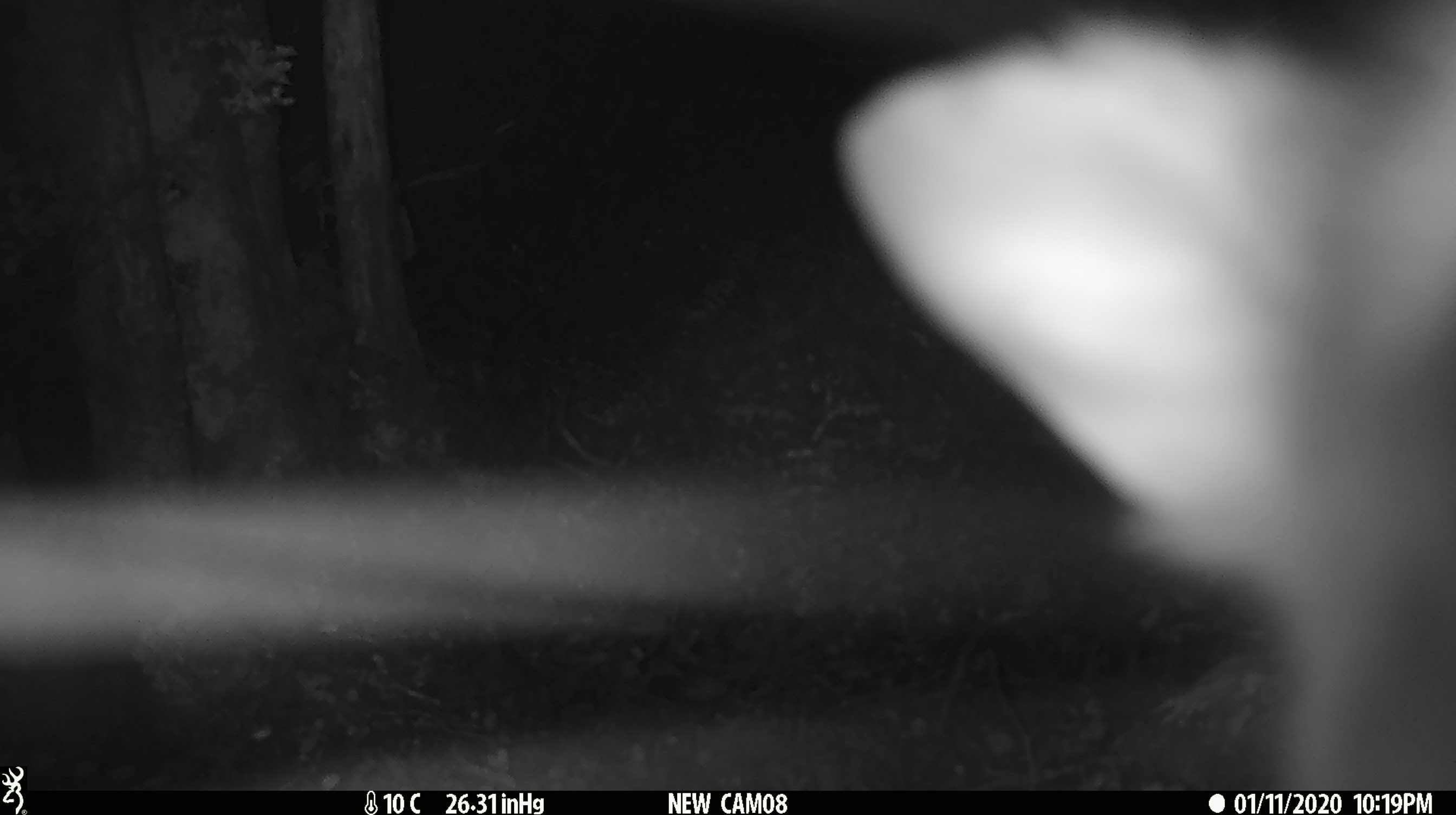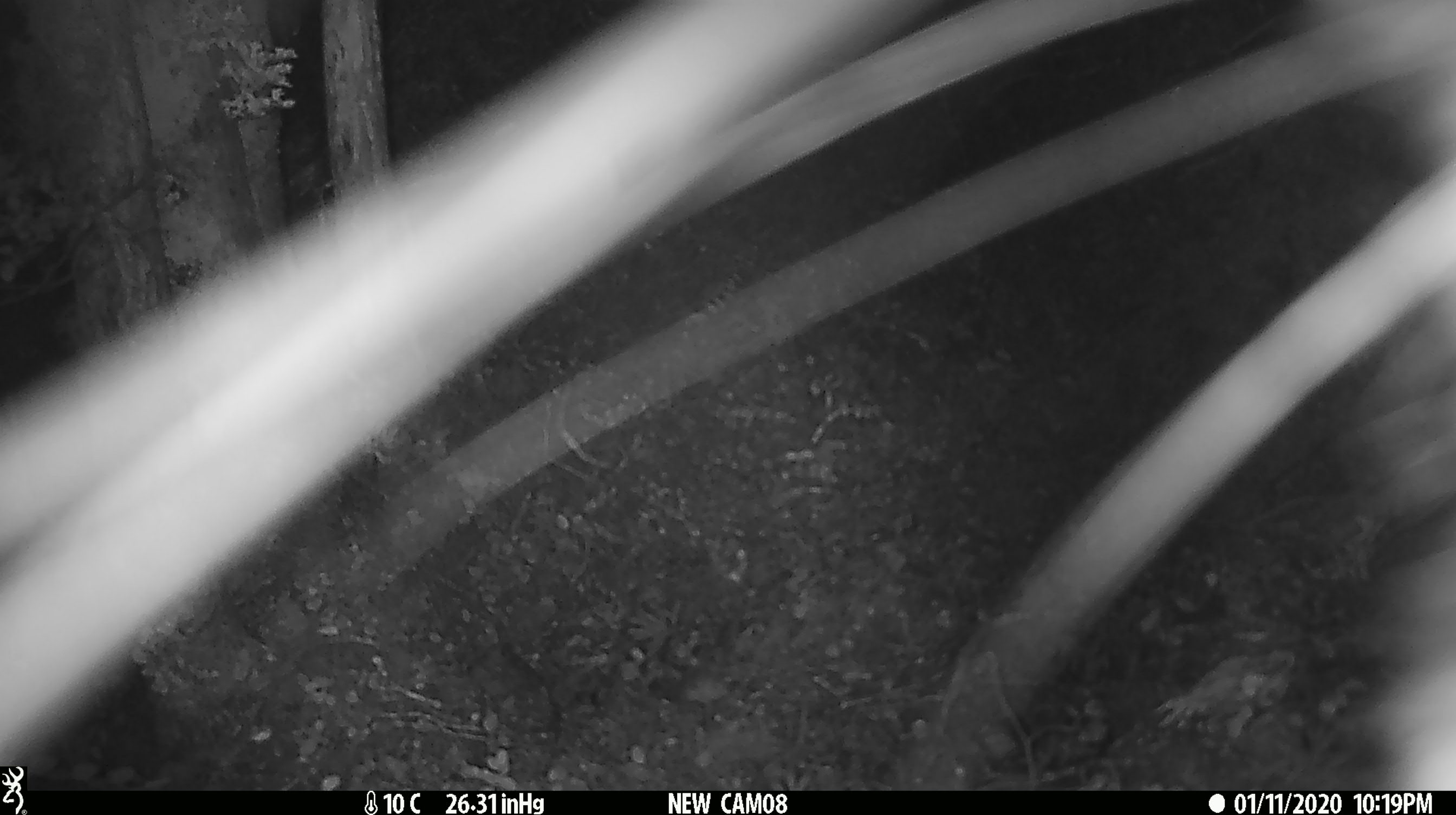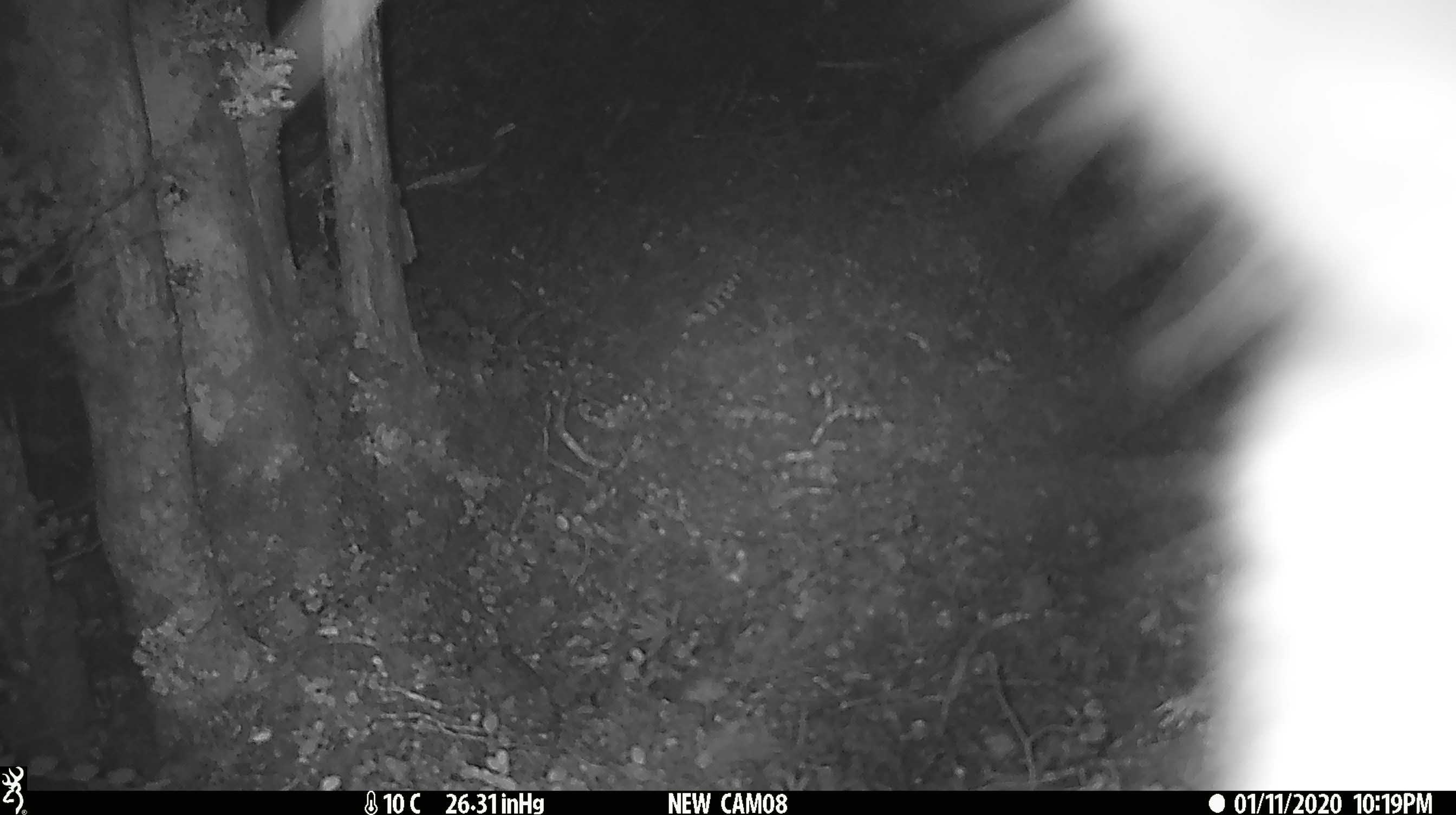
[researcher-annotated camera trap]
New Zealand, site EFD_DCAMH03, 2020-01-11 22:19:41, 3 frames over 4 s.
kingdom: Animalia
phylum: Chordata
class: Mammalia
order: Diprotodontia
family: Phalangeridae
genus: Trichosurus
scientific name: Trichosurus vulpecula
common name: common brushtail possum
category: possum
Possum (common brushtail possum) (Trichosurus vulpecula).